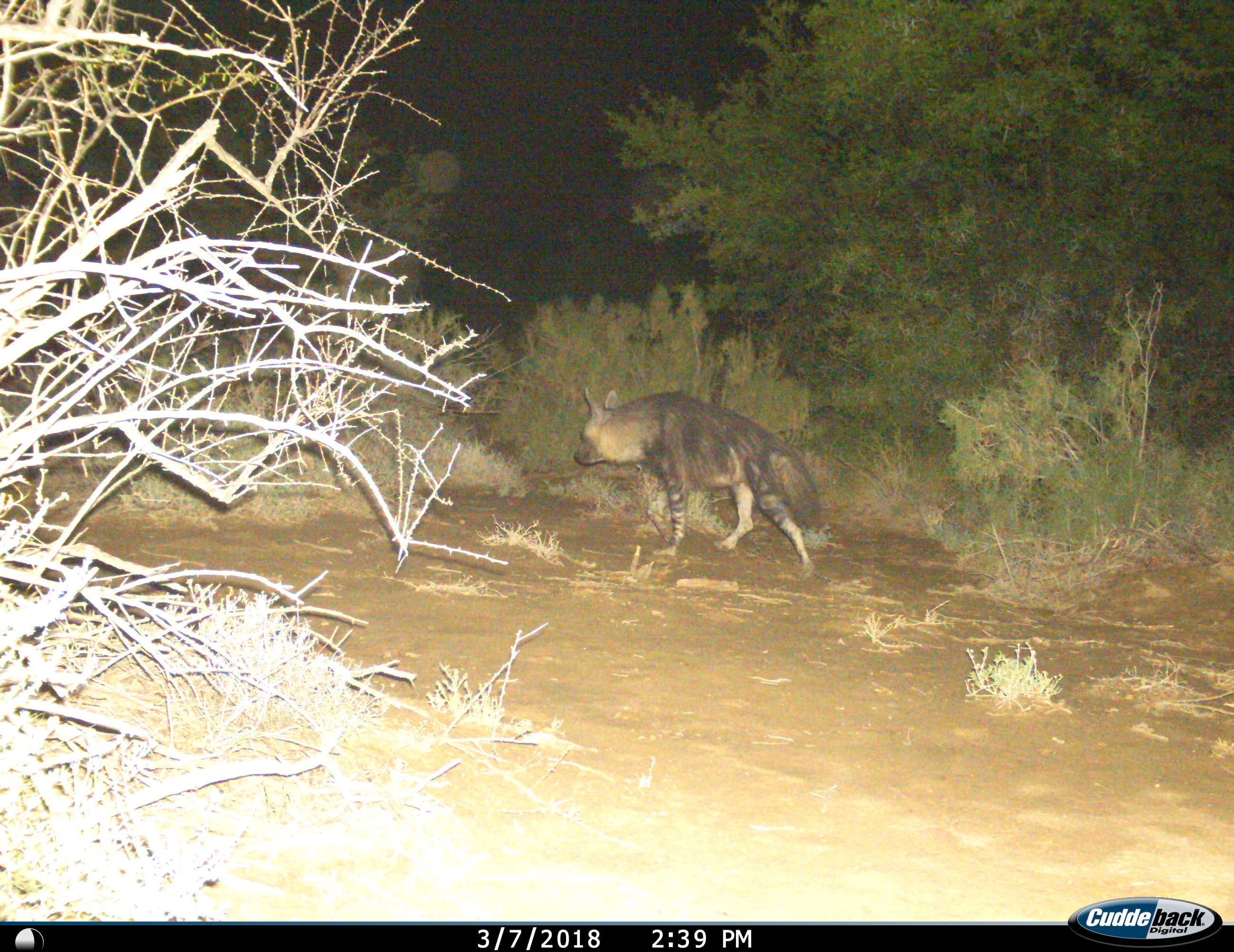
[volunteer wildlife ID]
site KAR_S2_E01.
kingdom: Animalia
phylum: Chordata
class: Mammalia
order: Carnivora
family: Hyaenidae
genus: Parahyaena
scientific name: Parahyaena brunnea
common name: brown hyena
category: hyenabrown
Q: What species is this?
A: Hyenabrown (brown hyena) (Parahyaena brunnea).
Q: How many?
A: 1.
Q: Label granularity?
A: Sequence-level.